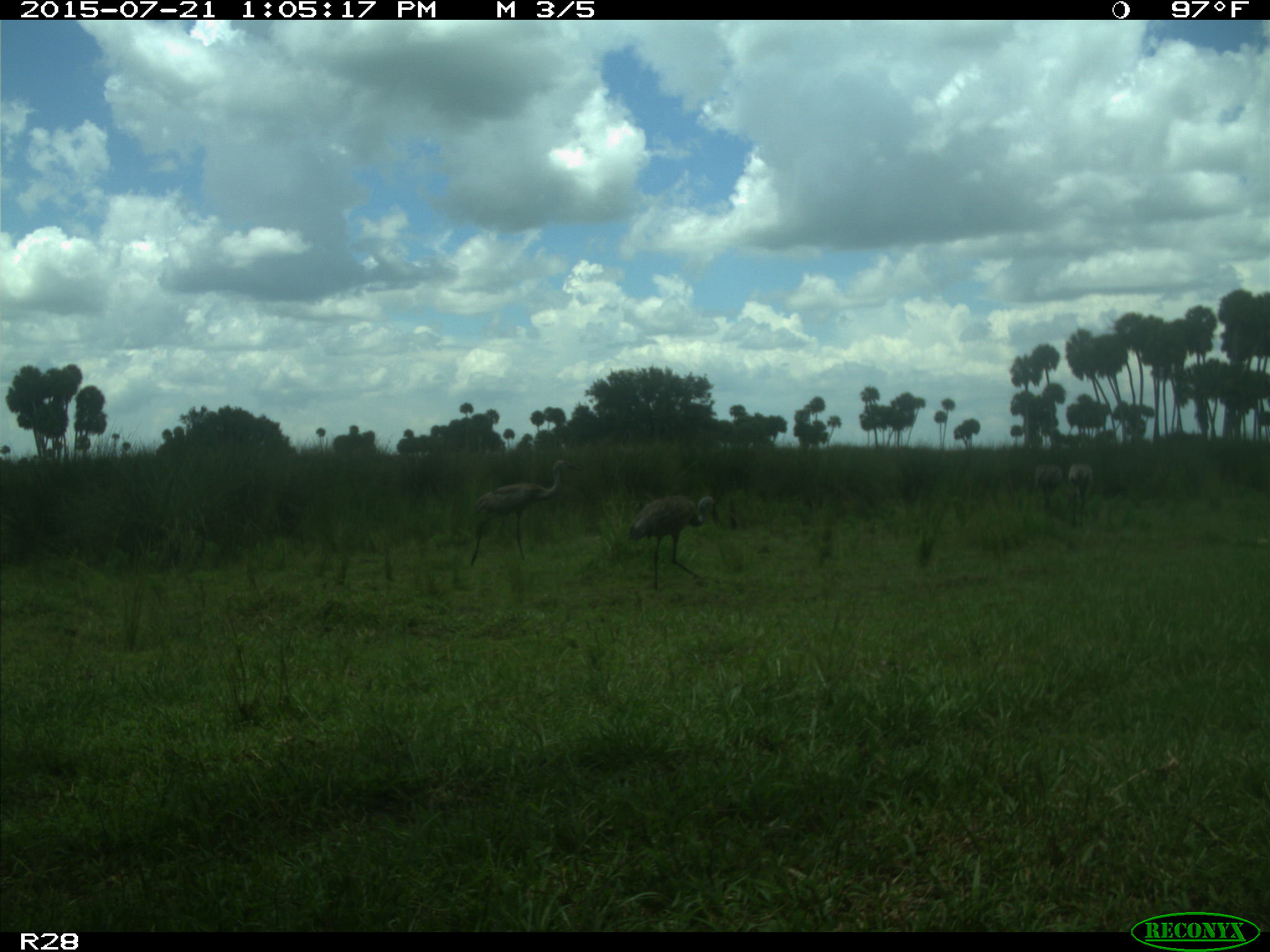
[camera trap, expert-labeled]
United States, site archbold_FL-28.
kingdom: Animalia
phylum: Chordata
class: Aves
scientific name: Aves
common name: birds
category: unidentified bird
Unidentified bird (birds) (Aves).